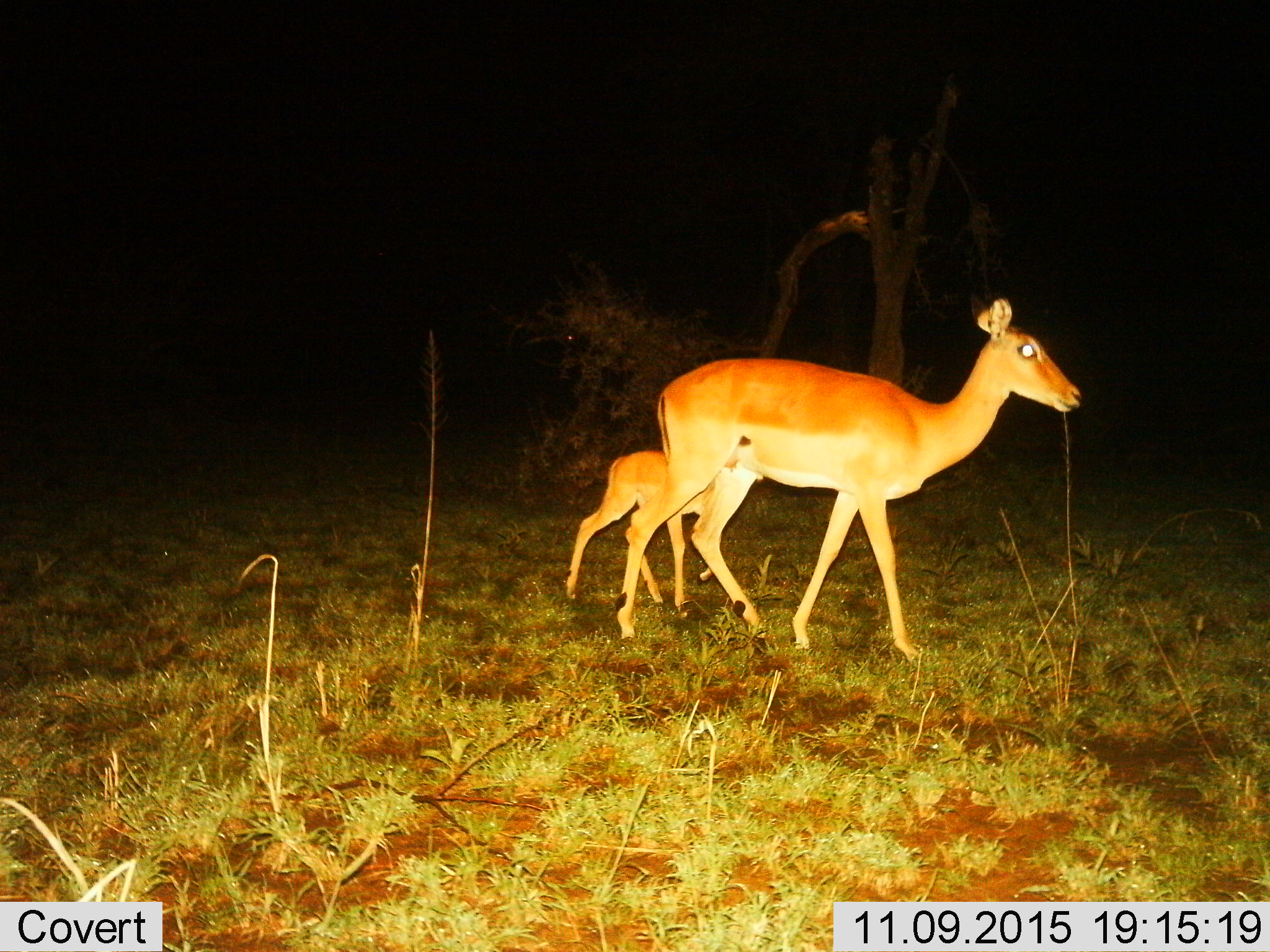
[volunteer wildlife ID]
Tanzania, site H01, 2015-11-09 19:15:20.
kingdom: Animalia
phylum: Chordata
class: Mammalia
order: Artiodactyla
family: Bovidae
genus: Nanger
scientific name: Nanger granti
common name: grant's gazelle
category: gazellegrants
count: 2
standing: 25%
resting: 0%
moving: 75%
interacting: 0%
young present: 100%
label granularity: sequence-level